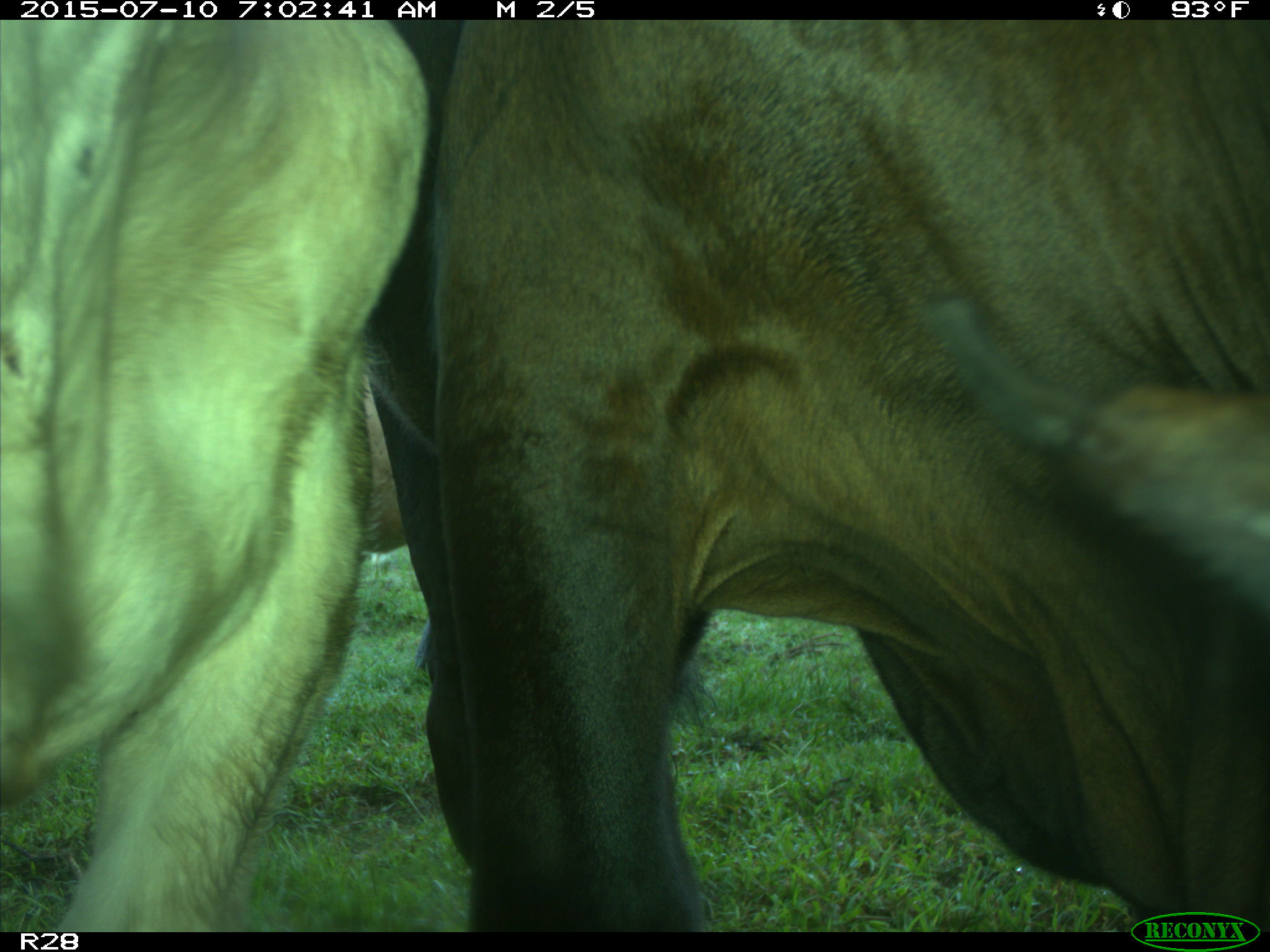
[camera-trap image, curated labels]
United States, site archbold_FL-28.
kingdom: Animalia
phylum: Chordata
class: Mammalia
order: Artiodactyla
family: Bovidae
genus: Bos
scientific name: Bos taurus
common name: domestic cow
Bos taurus (domestic cow).